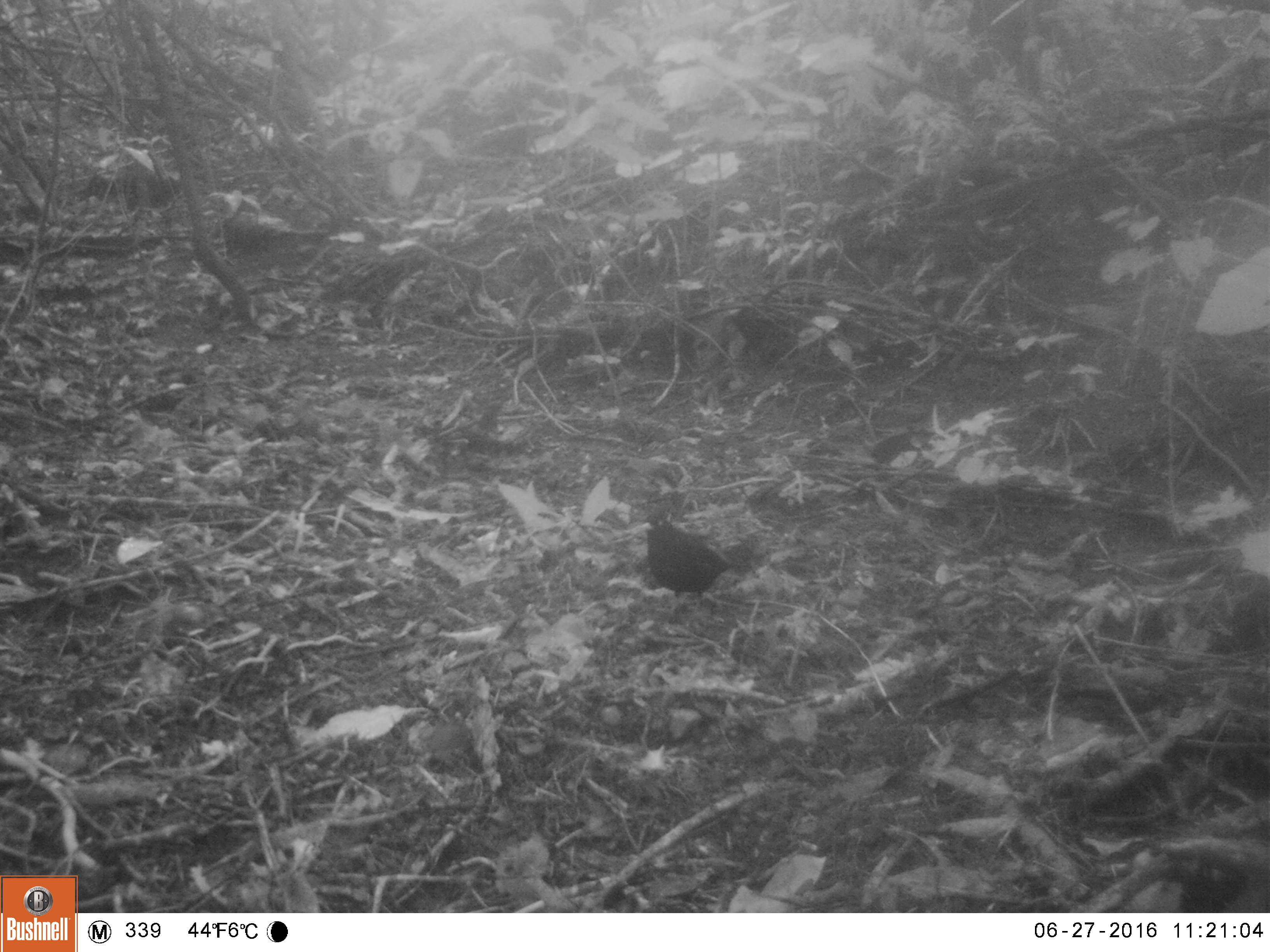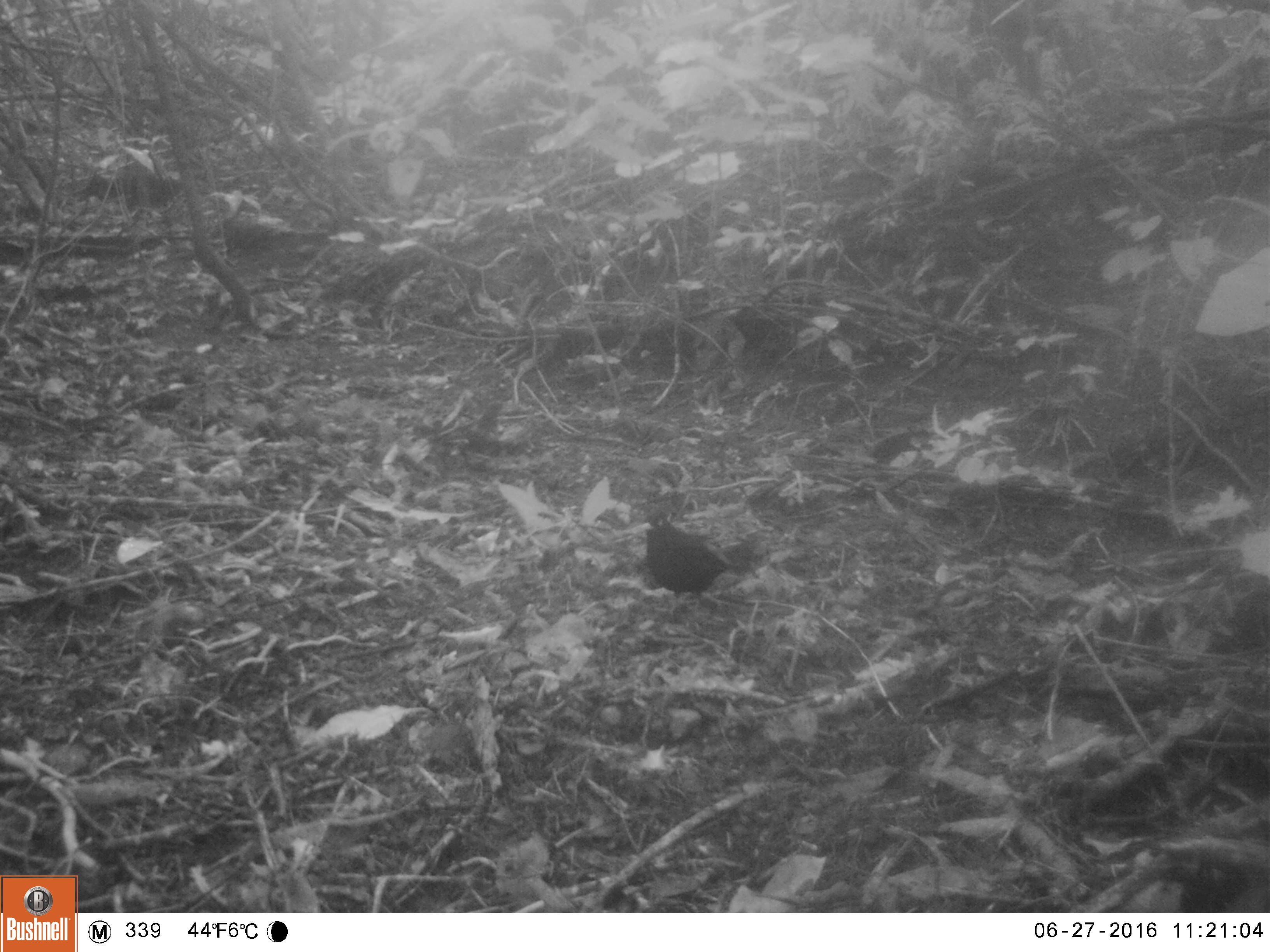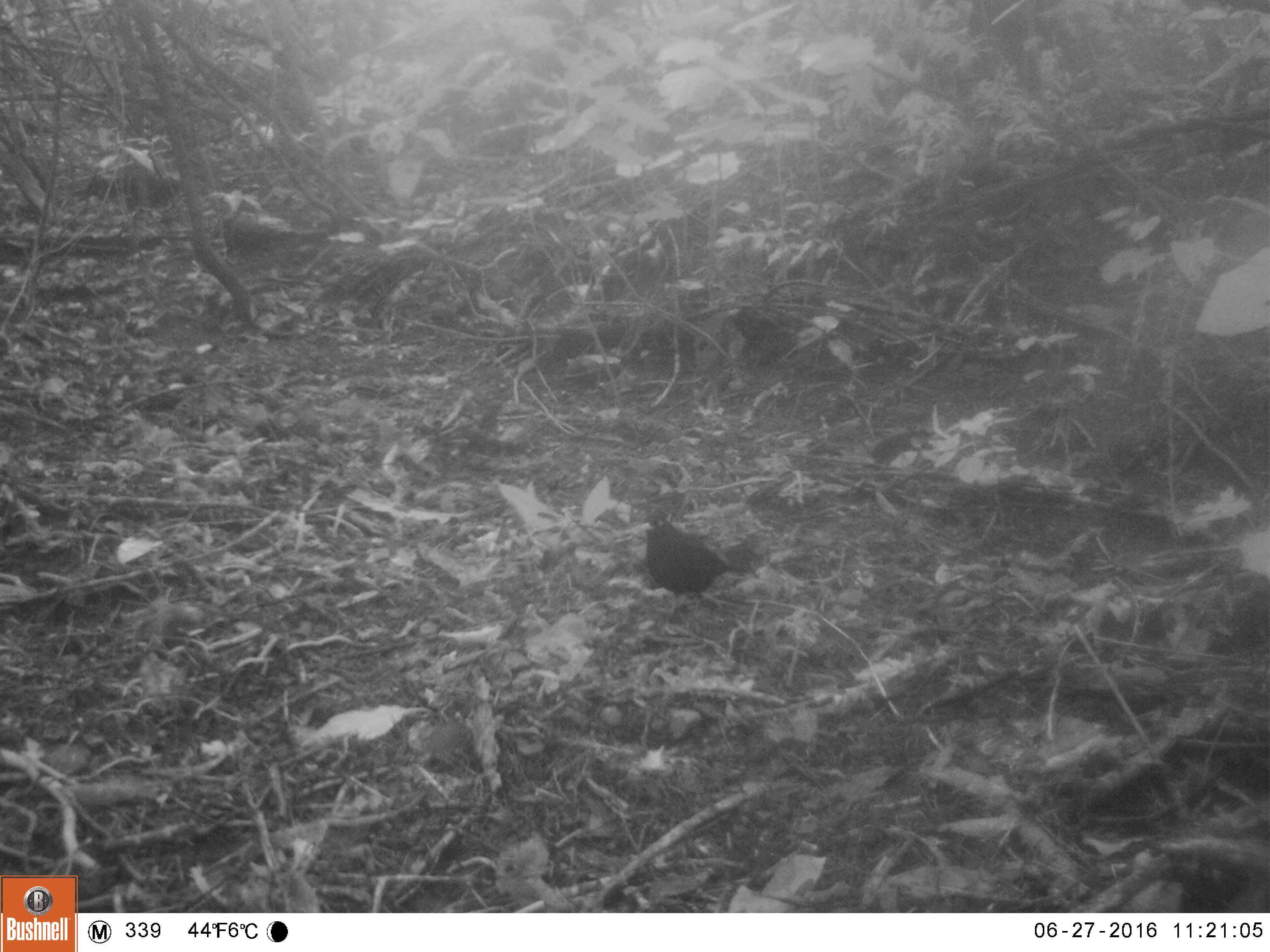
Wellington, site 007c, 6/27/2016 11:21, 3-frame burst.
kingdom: Animalia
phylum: Chordata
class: Aves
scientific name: Aves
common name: bird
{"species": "bird (Aves)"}